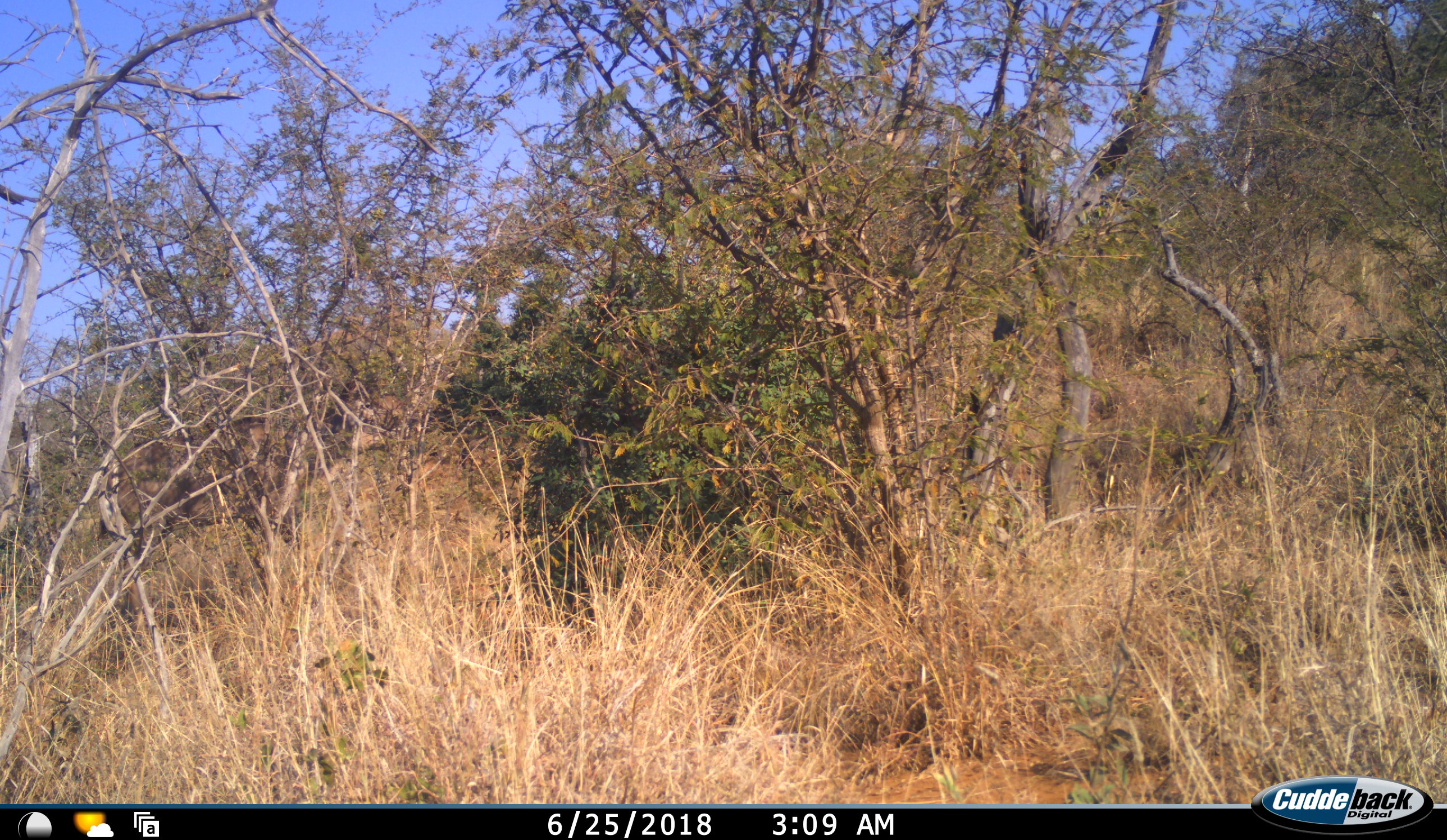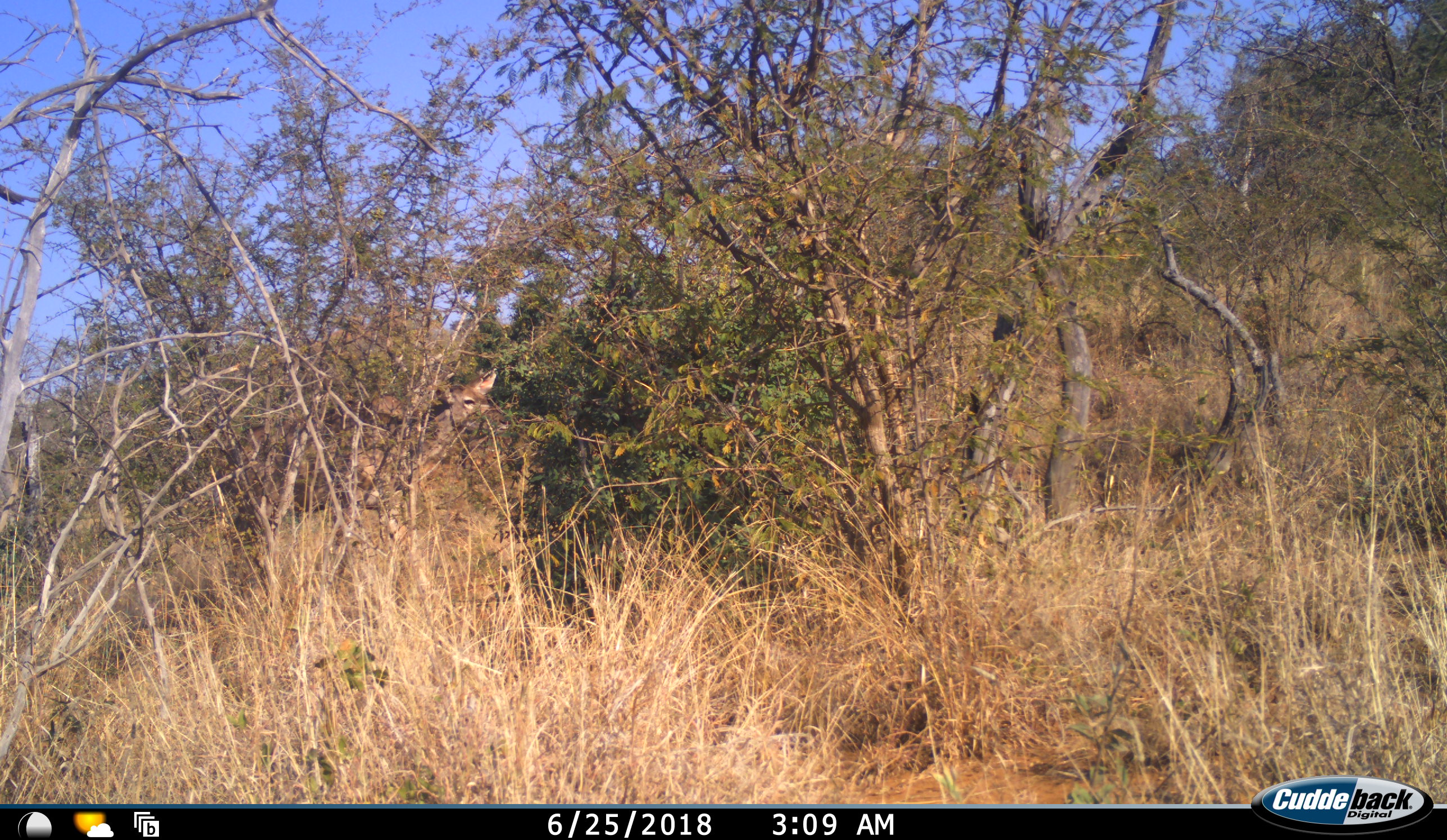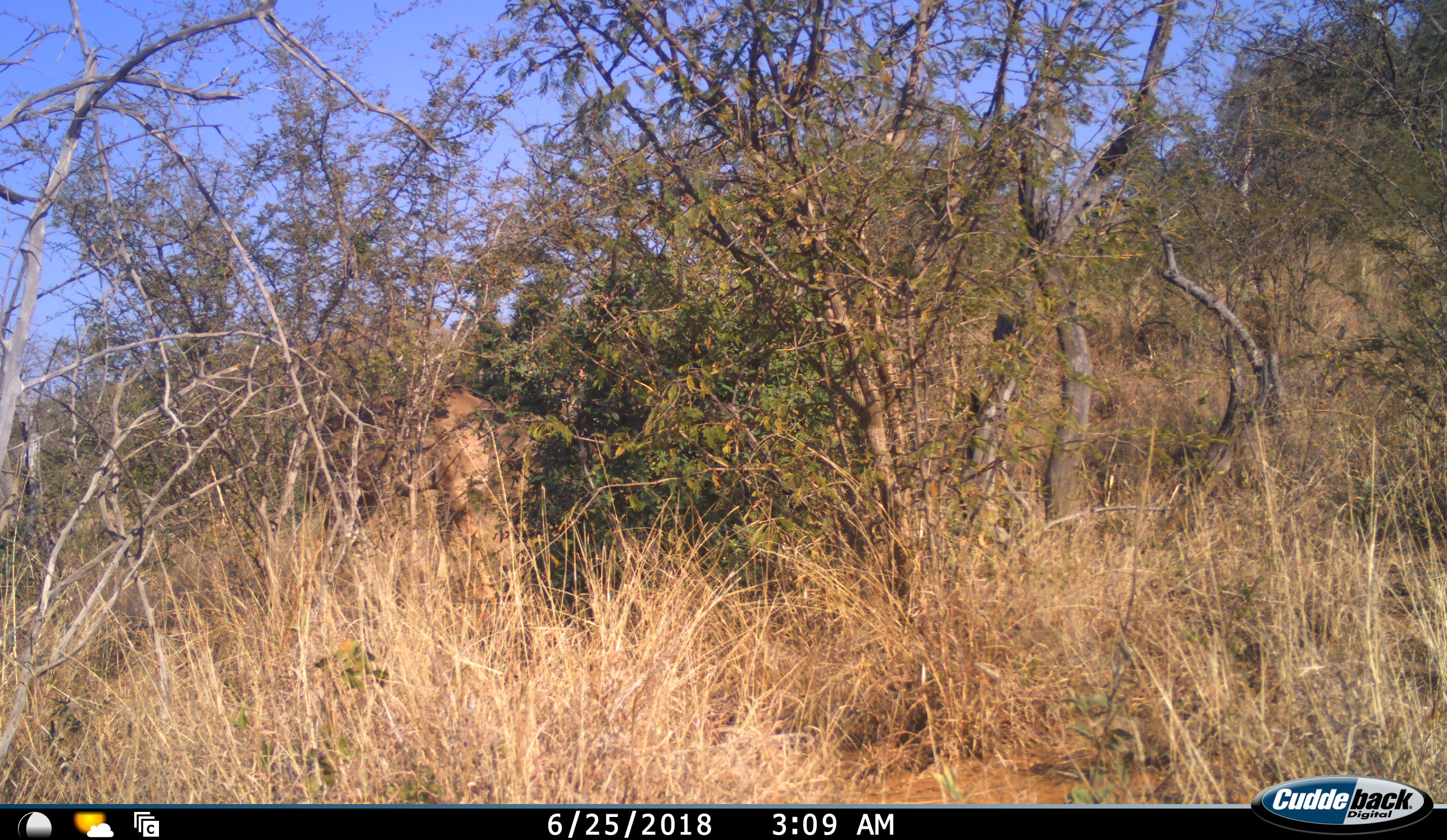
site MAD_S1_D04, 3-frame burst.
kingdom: Animalia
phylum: Chordata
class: Mammalia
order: Artiodactyla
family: Bovidae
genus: Tragelaphus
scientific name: Tragelaphus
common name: kudu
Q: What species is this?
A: Kudu (Tragelaphus).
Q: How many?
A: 1.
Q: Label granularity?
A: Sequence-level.